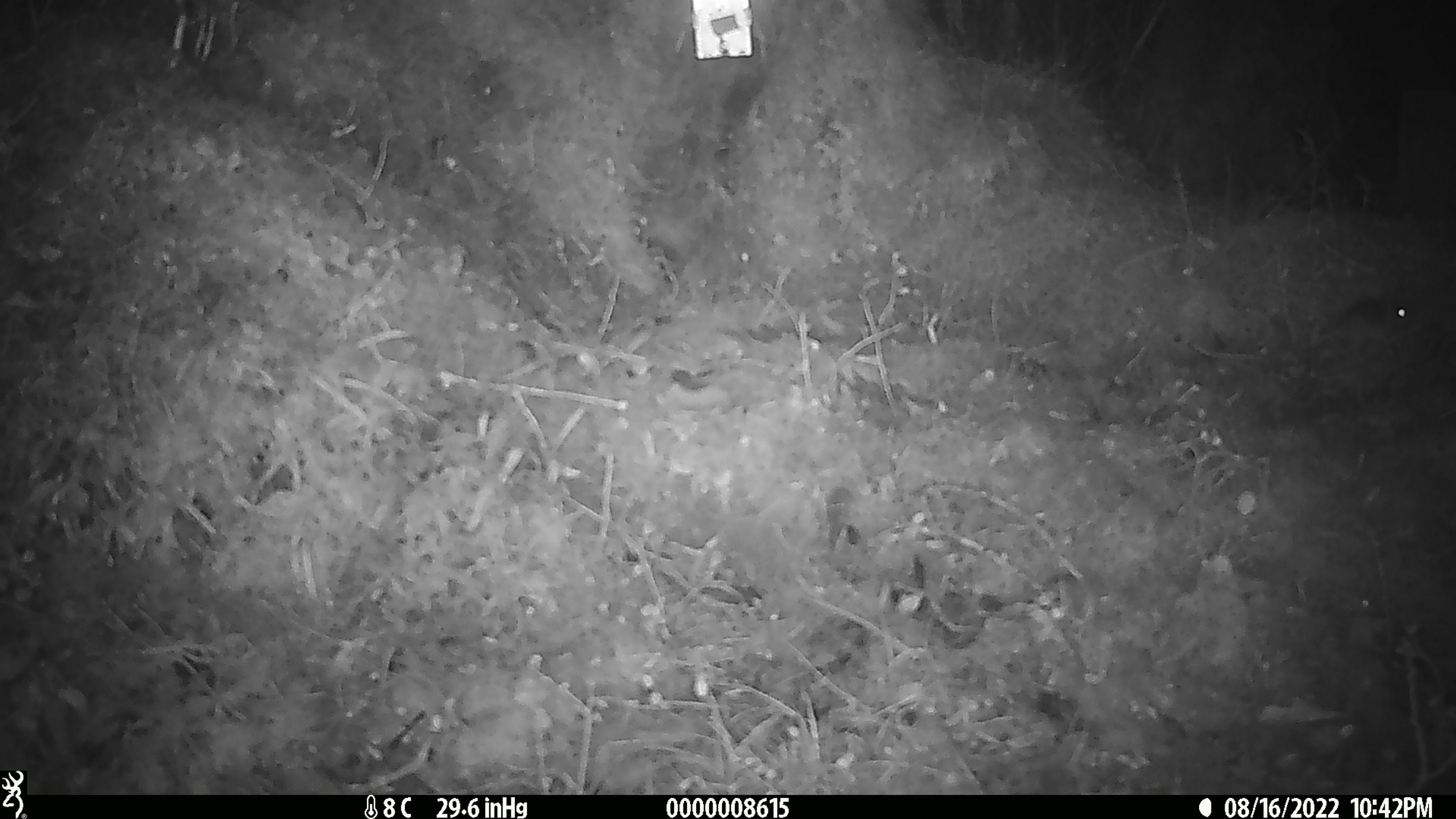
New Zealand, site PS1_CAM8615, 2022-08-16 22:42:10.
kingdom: Animalia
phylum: Chordata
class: Mammalia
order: Rodentia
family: Muridae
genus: Mus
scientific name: Mus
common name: mouse